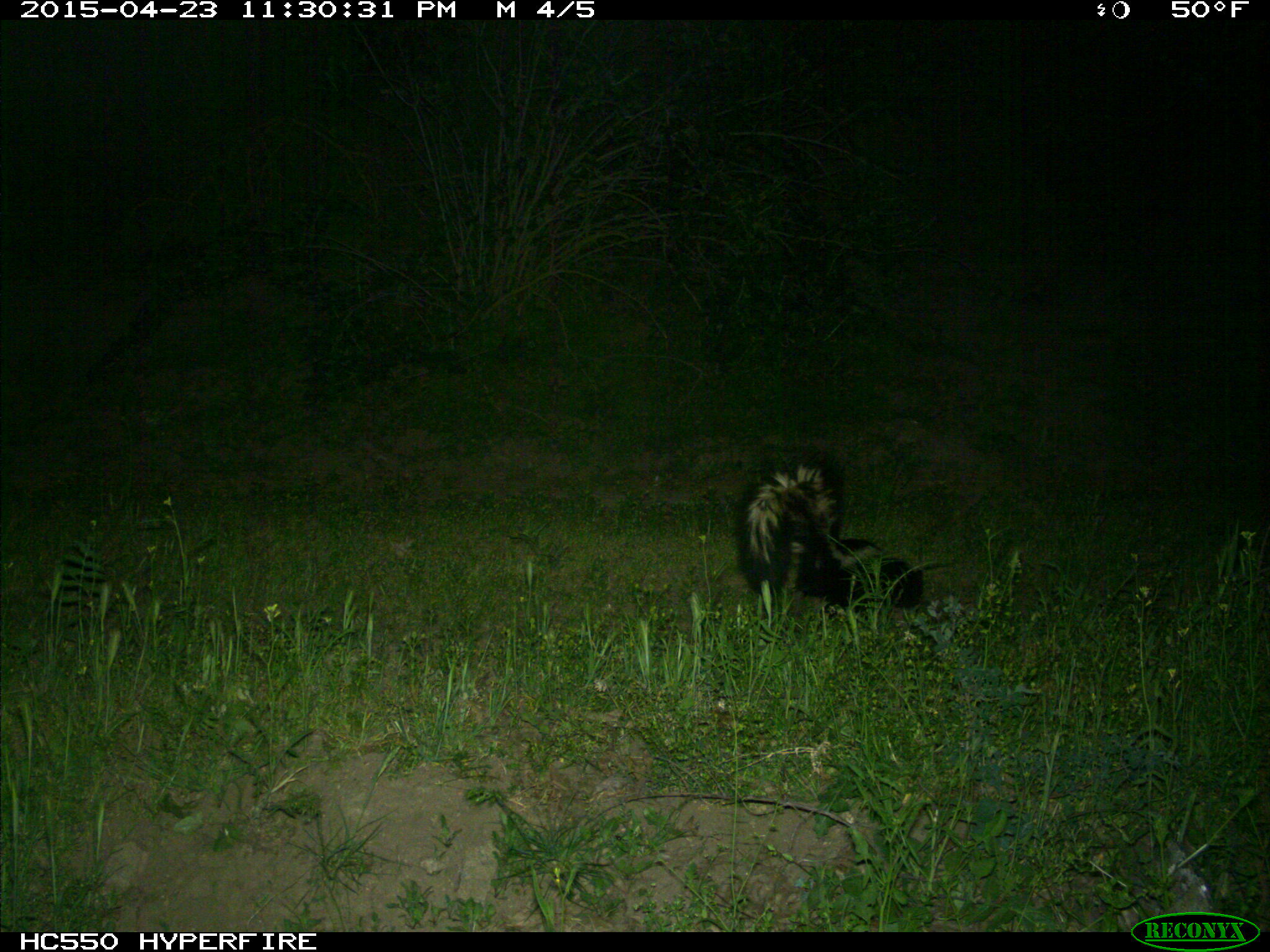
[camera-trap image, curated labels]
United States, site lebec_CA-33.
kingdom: Animalia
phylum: Chordata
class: Mammalia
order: Carnivora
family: Mephitidae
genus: Mephitis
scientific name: Mephitis mephitis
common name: striped skunk